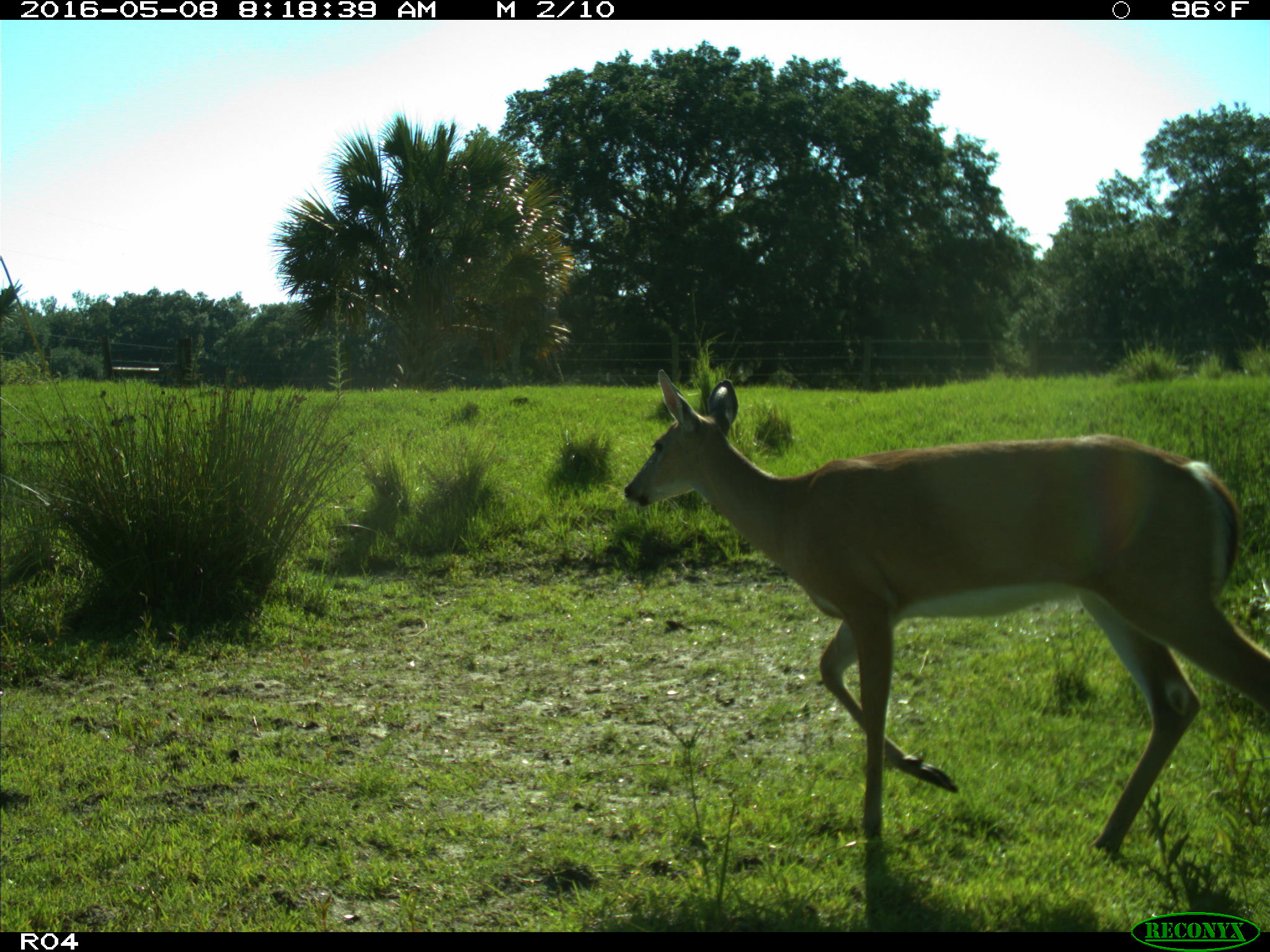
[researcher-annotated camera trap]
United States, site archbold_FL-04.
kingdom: Animalia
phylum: Chordata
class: Mammalia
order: Artiodactyla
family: Cervidae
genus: Odocoileus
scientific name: Odocoileus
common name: deer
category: unidentified deer